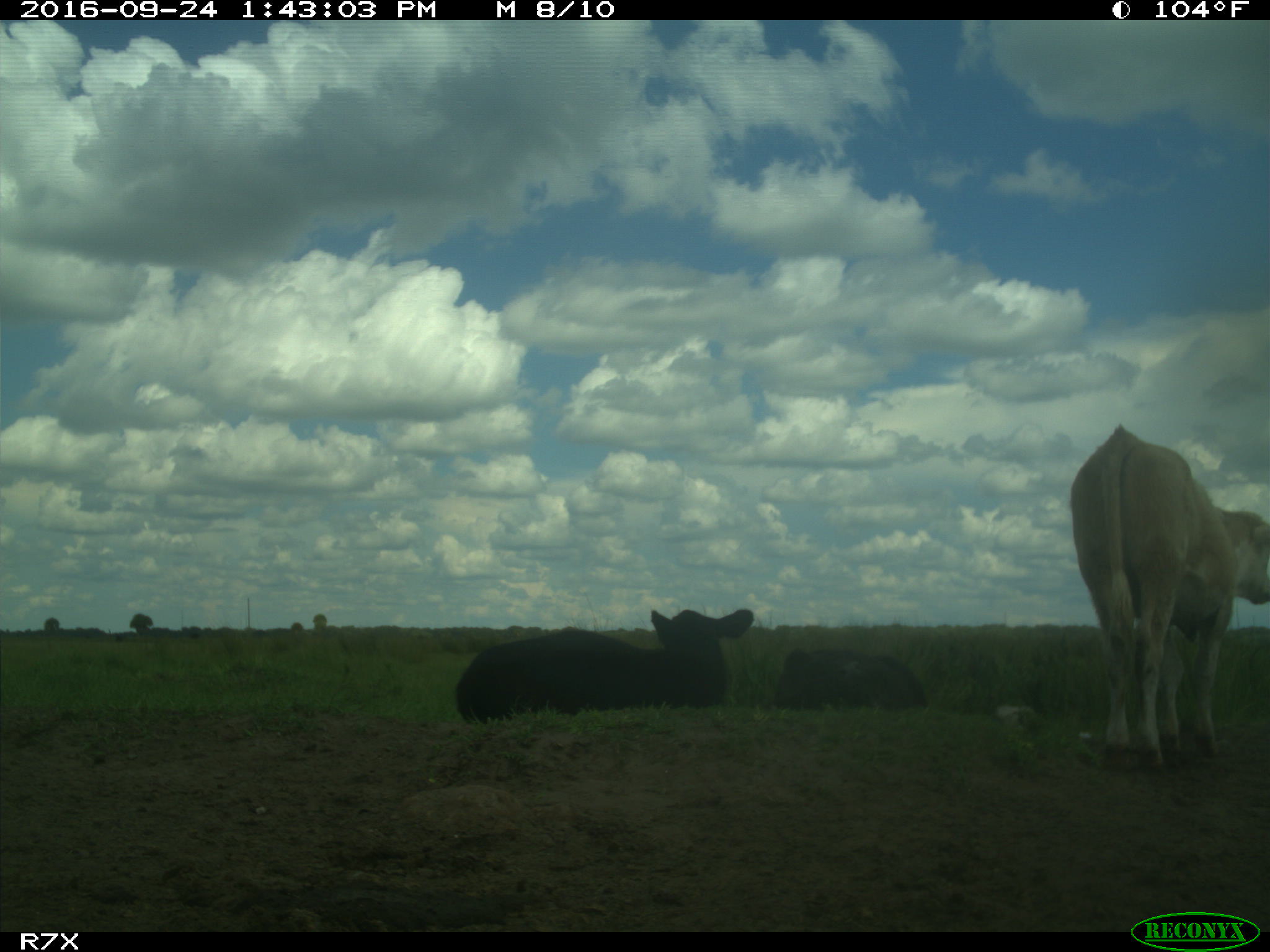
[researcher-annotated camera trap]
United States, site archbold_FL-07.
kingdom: Animalia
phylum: Chordata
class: Mammalia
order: Artiodactyla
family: Bovidae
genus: Bos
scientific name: Bos taurus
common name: domestic cow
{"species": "Bos taurus (domestic cow)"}